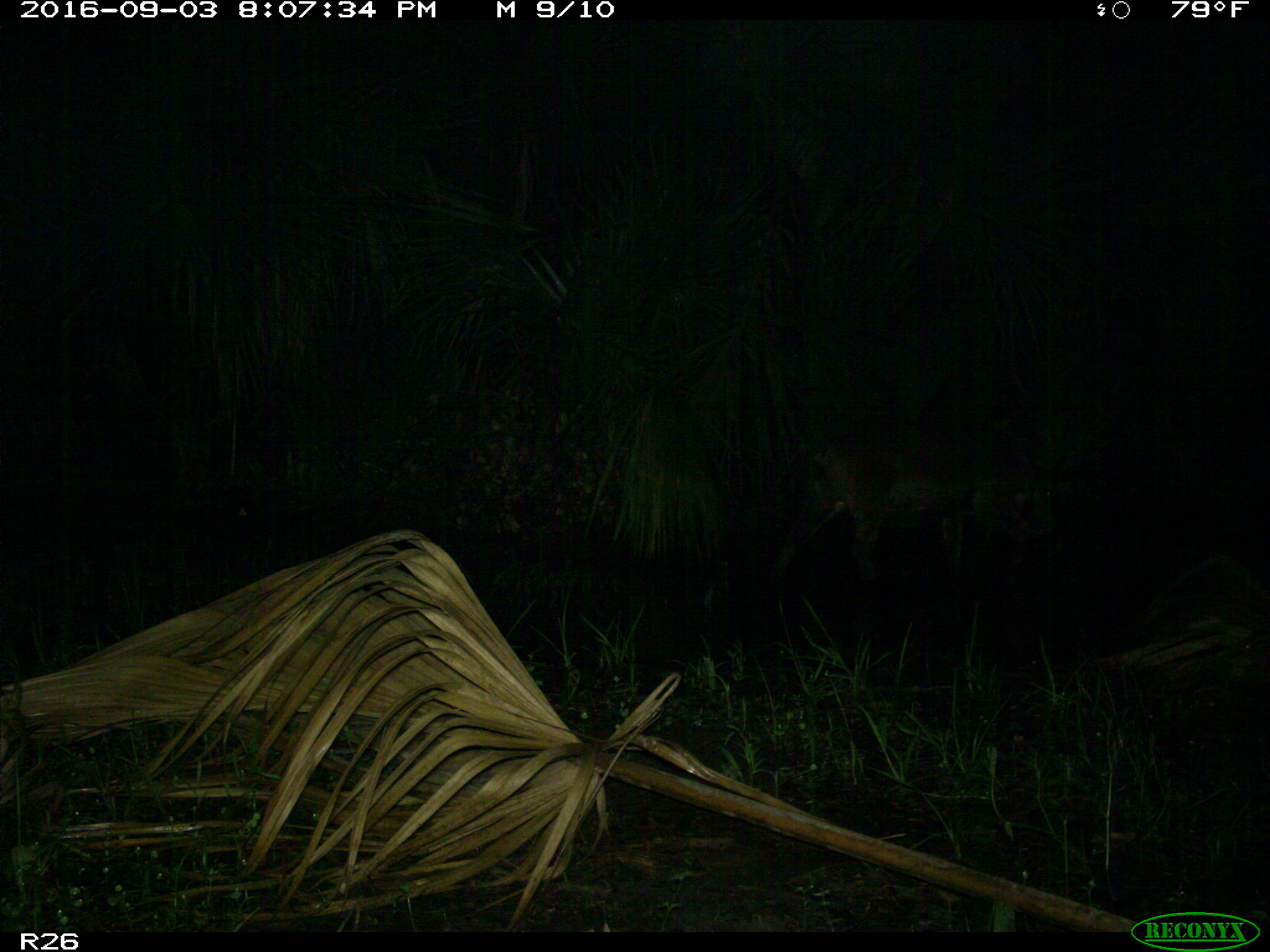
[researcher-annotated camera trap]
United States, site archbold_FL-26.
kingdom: Animalia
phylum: Chordata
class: Mammalia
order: Artiodactyla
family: Suidae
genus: Sus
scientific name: Sus scrofa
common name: wild boar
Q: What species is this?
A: Sus scrofa (wild boar).